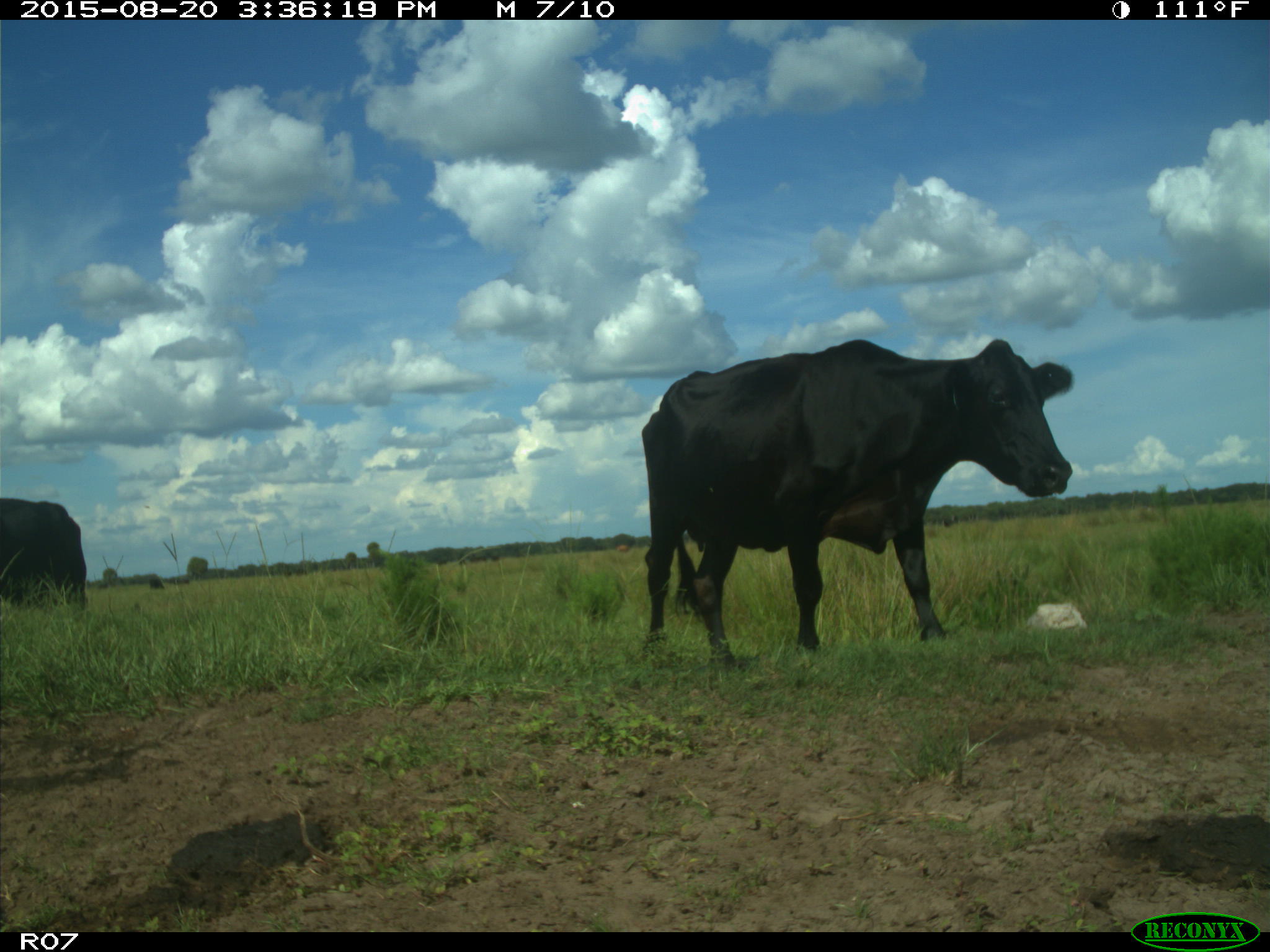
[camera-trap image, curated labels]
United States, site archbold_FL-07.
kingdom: Animalia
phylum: Chordata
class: Mammalia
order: Artiodactyla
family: Bovidae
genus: Bos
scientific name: Bos taurus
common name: domestic cow